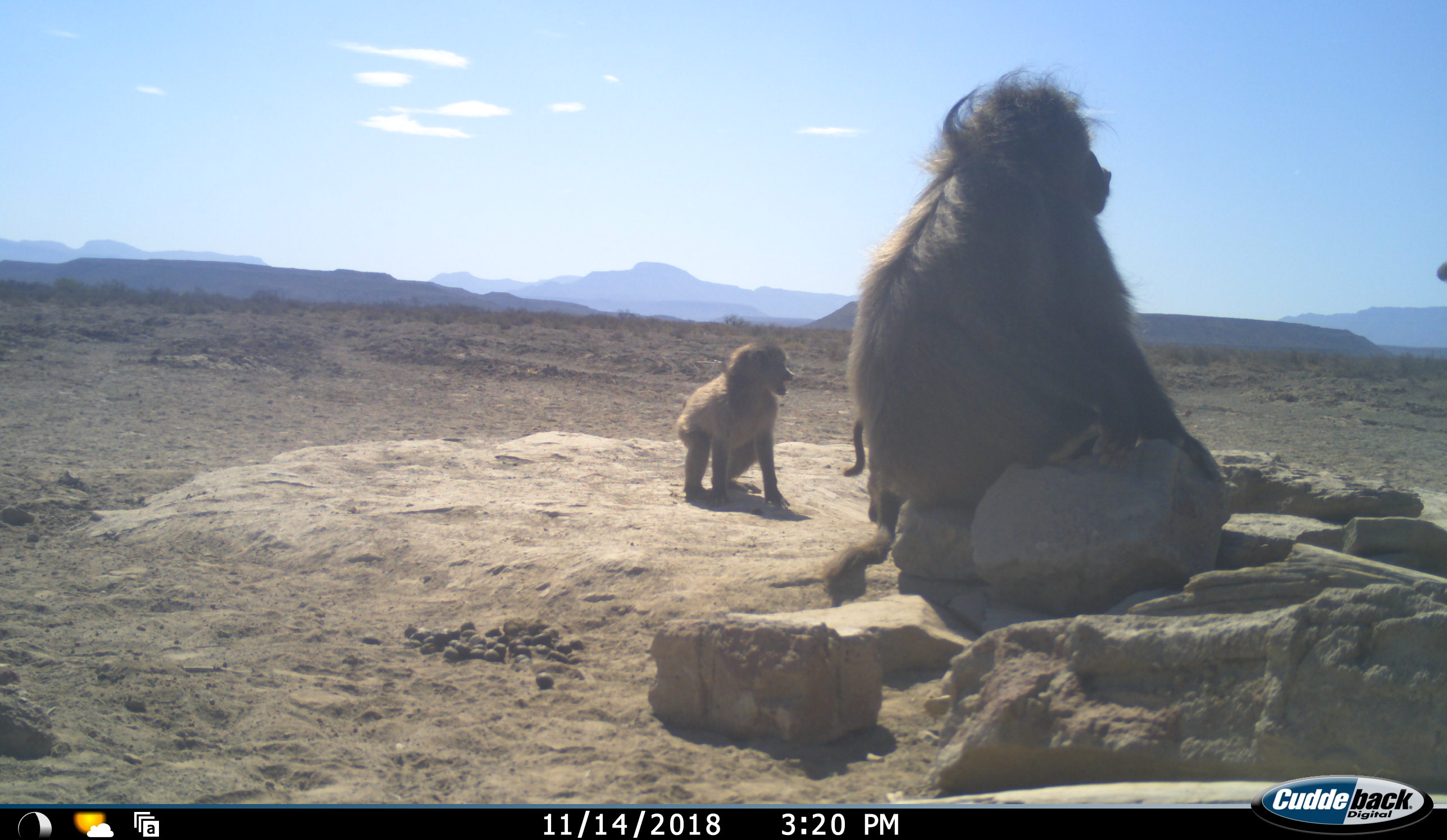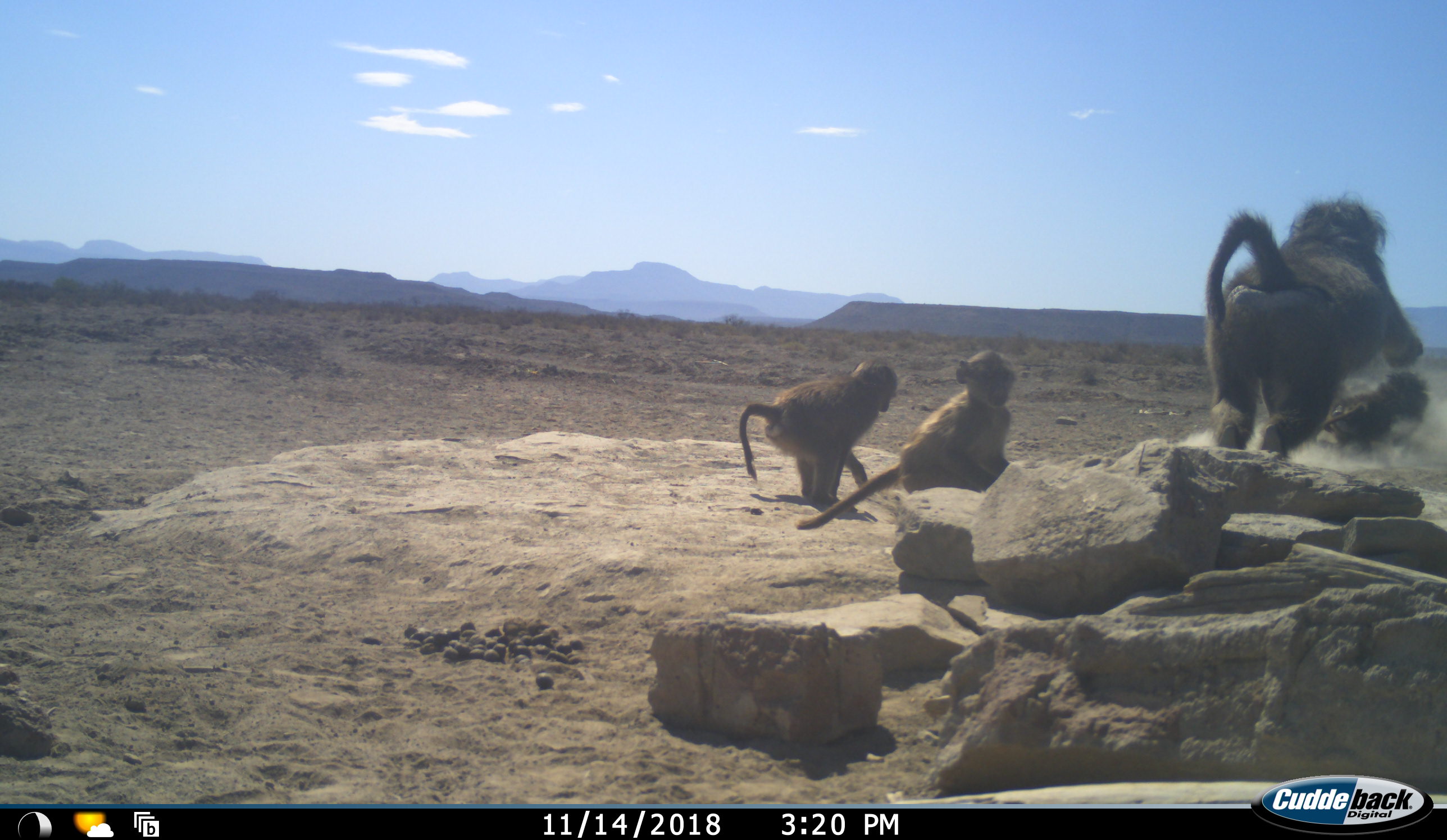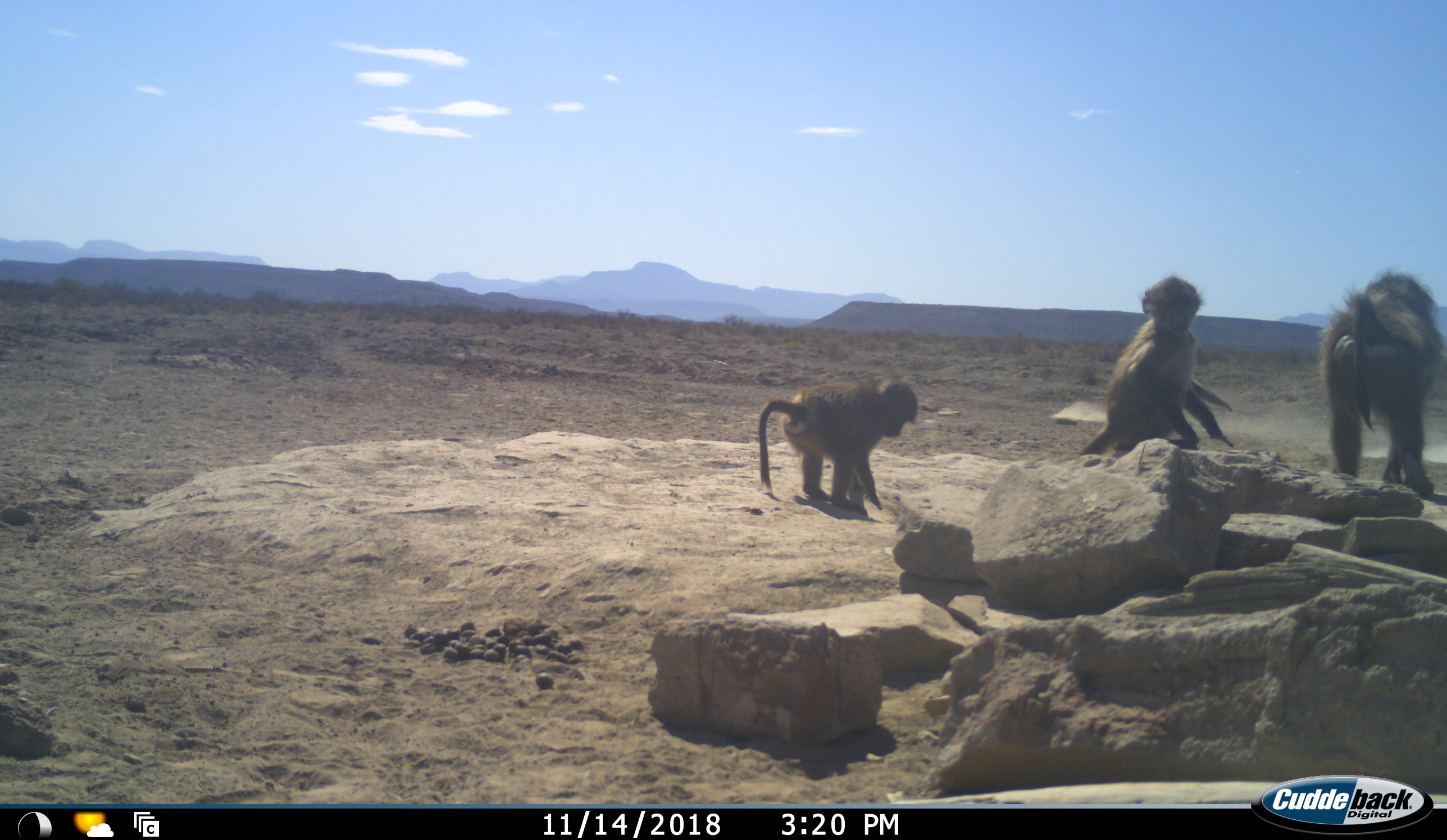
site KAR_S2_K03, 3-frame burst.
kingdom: Animalia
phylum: Chordata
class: Mammalia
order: Primates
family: Cercopithecidae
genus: Papio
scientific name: Papio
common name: baboon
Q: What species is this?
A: Baboon (Papio).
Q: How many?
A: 4.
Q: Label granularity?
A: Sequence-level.